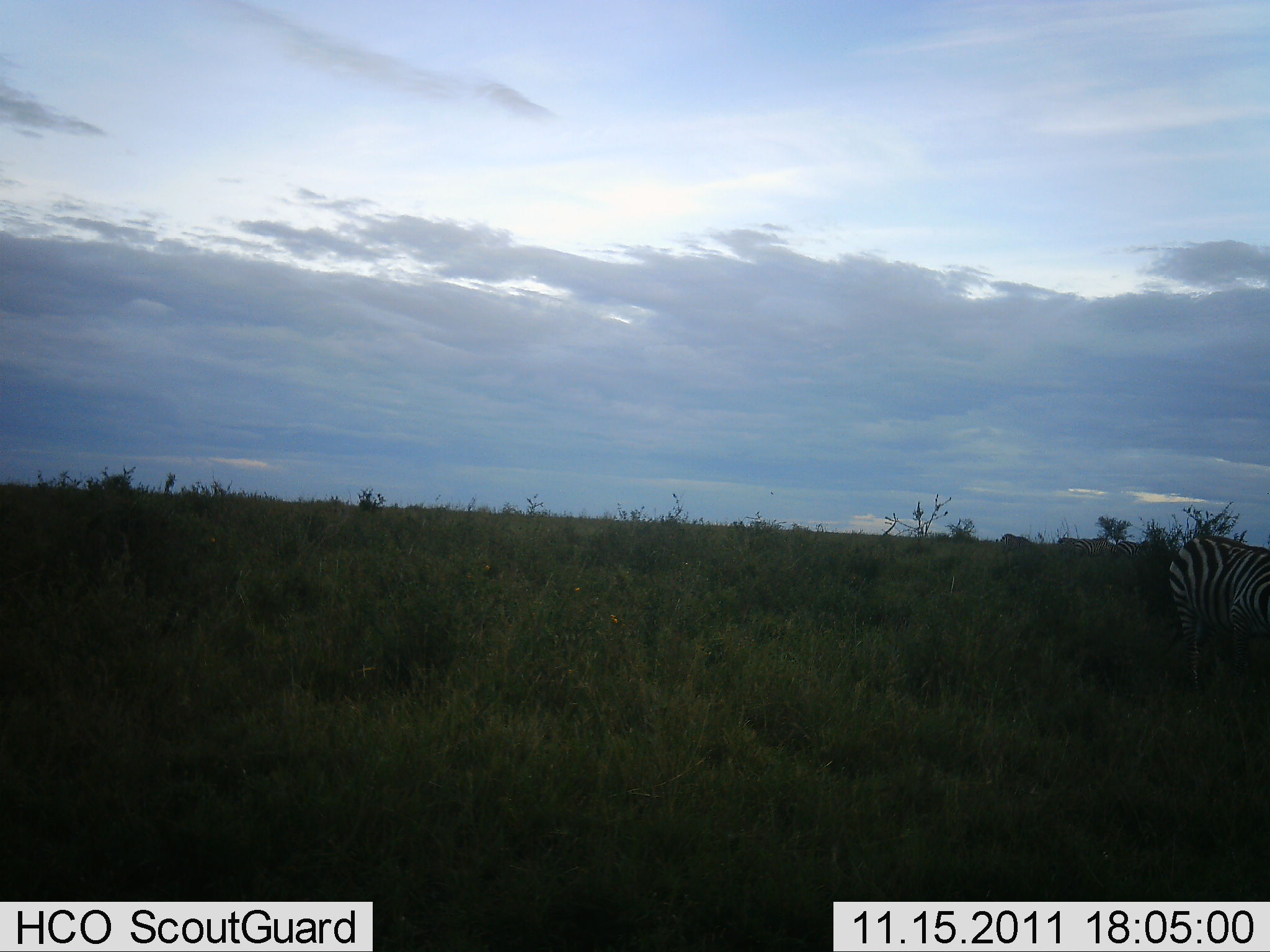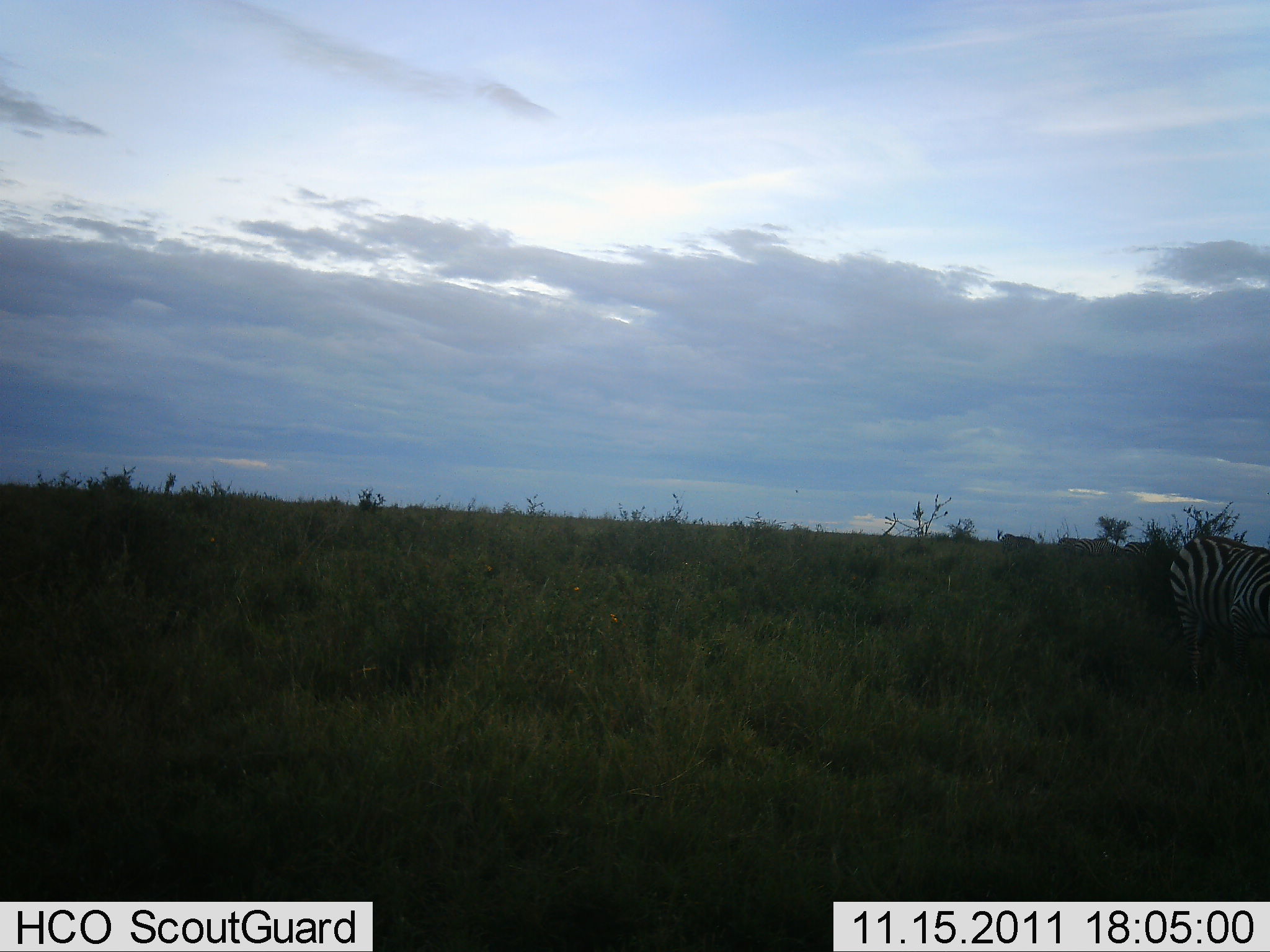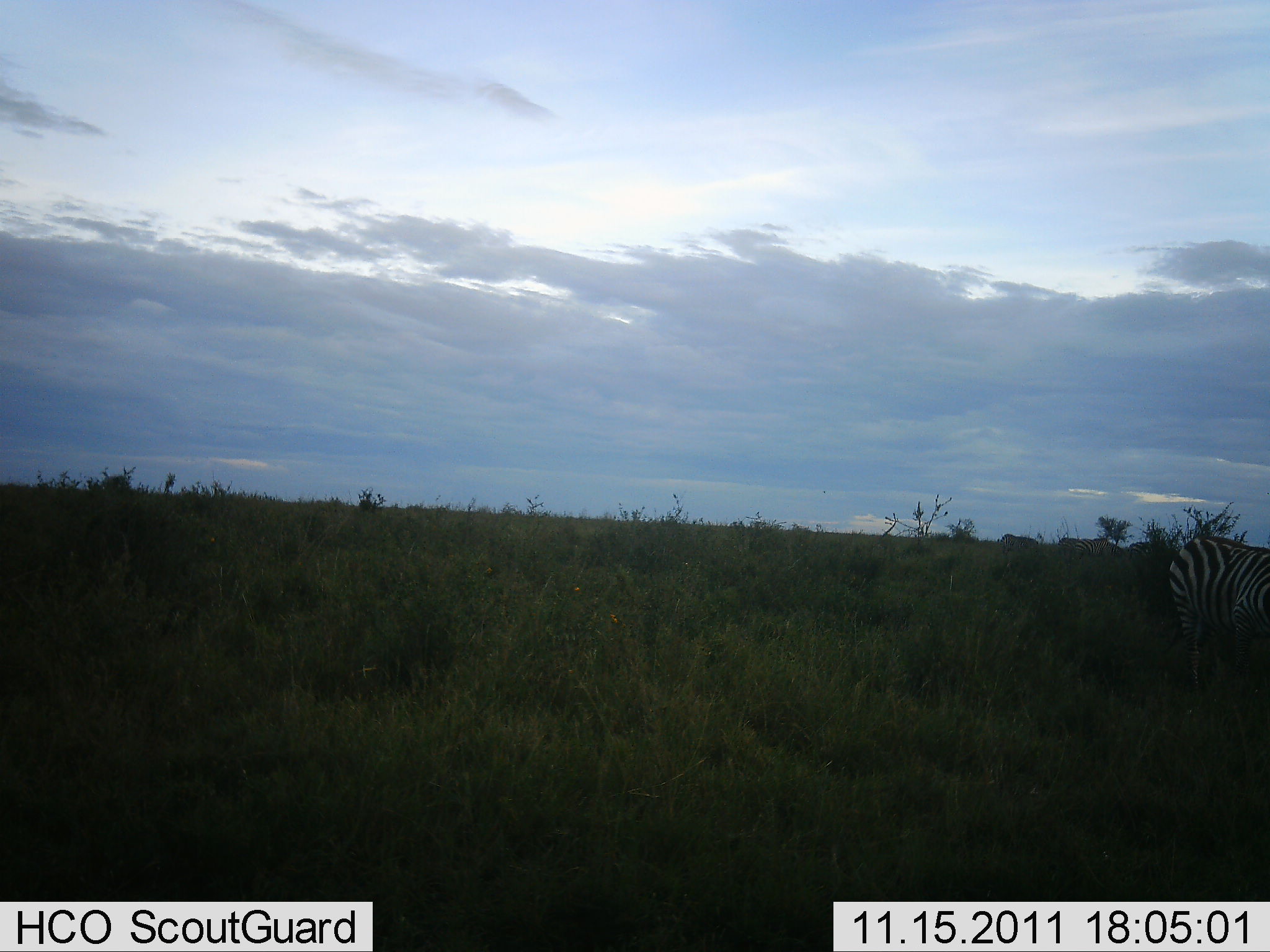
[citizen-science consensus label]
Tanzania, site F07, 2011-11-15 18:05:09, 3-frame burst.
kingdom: Animalia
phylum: Chordata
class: Mammalia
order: Perissodactyla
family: Equidae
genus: Equus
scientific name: Equus quagga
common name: plains zebra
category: zebra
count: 1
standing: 91%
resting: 0%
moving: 0%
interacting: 0%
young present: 0%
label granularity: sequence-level